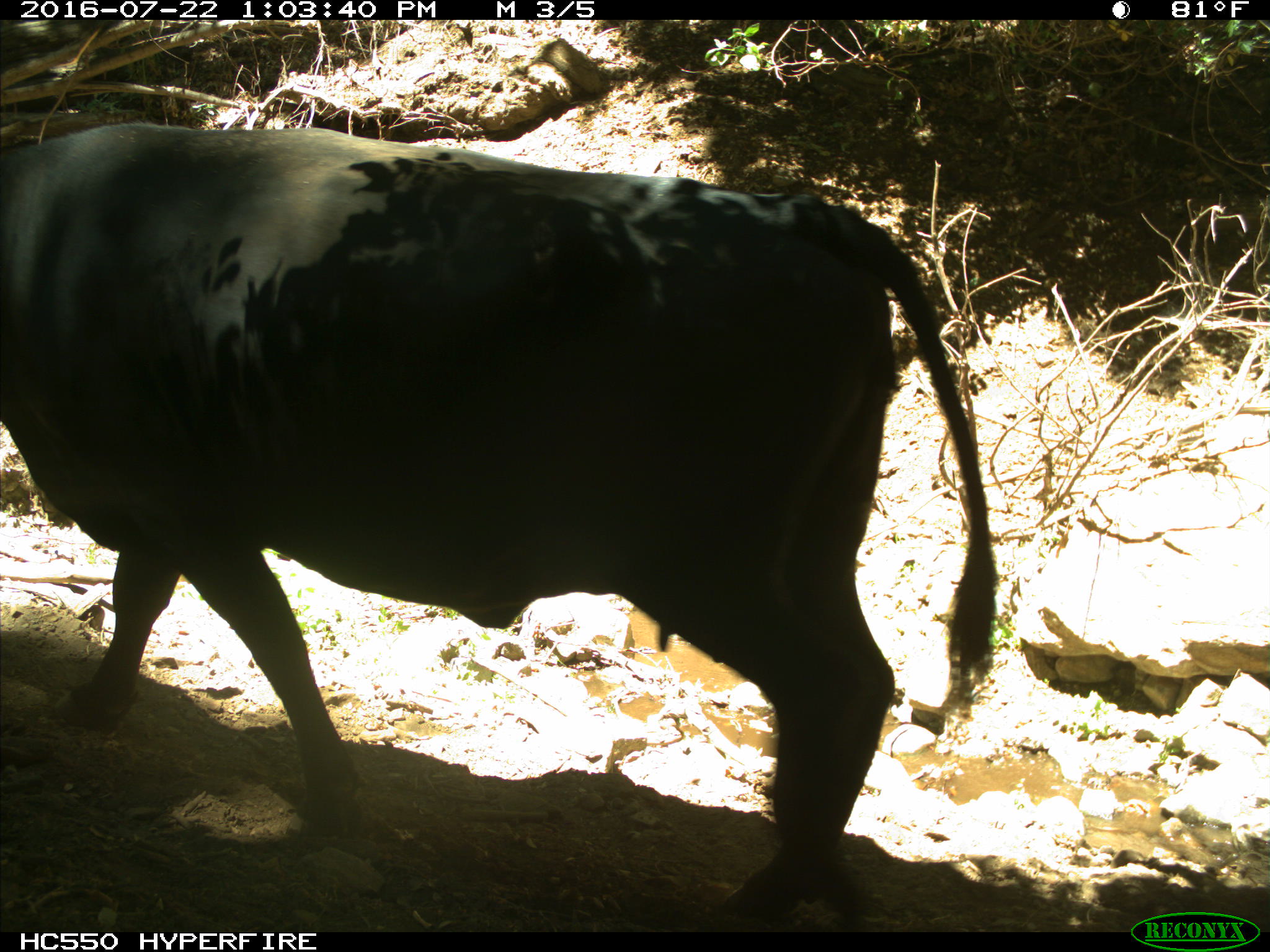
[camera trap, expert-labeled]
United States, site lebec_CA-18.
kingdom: Animalia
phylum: Chordata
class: Mammalia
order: Artiodactyla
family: Bovidae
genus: Bos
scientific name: Bos taurus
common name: domestic cow